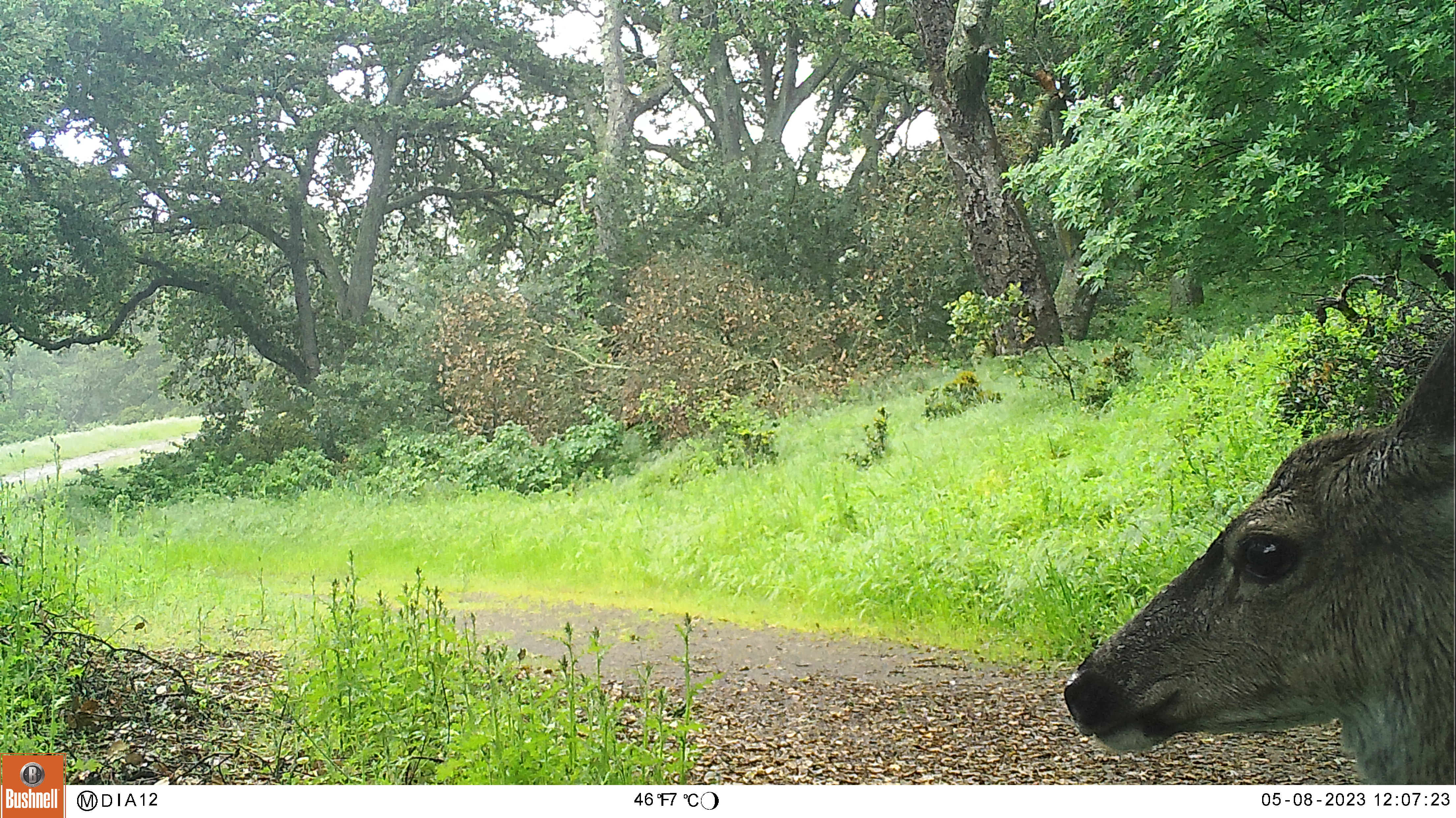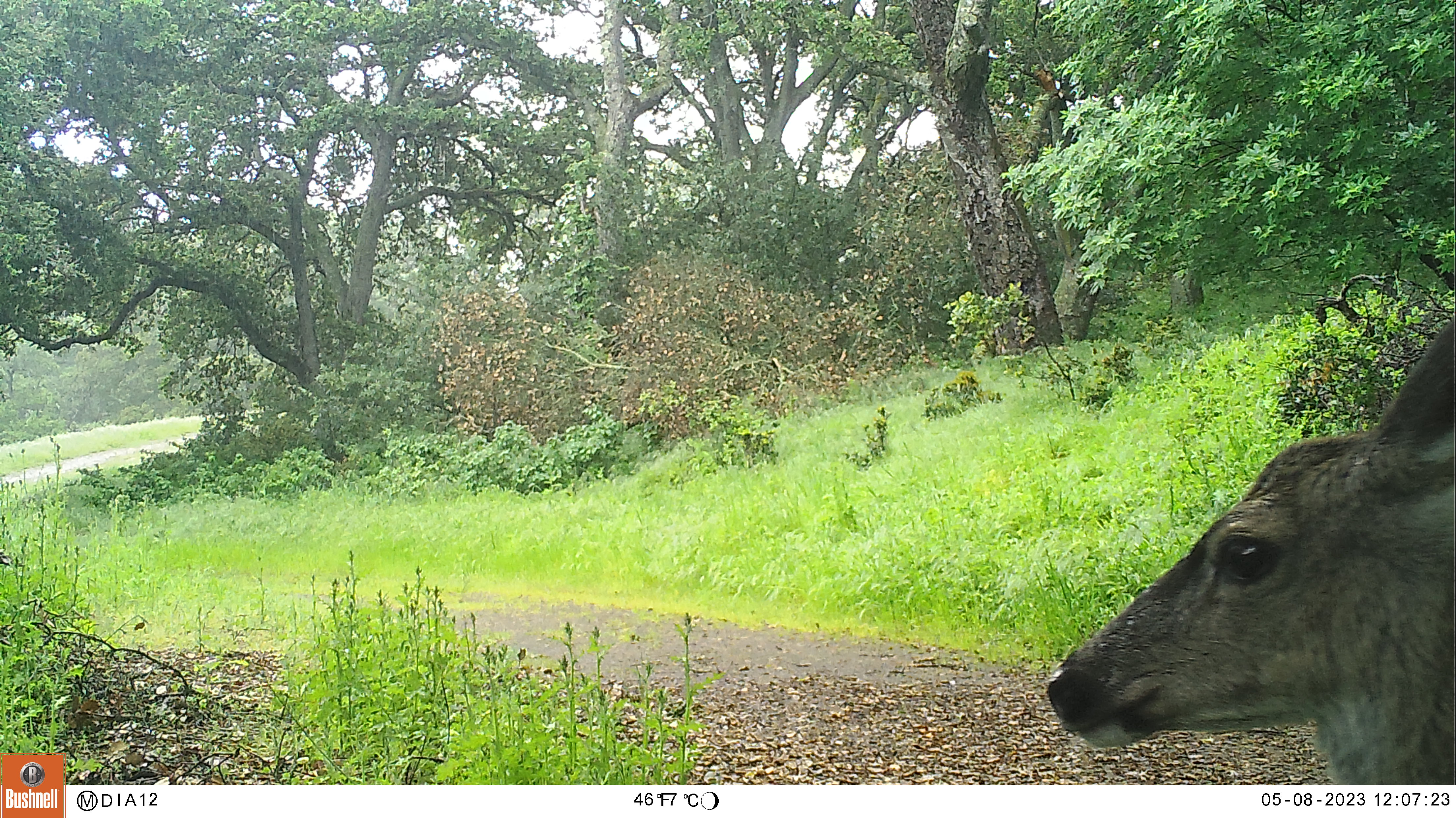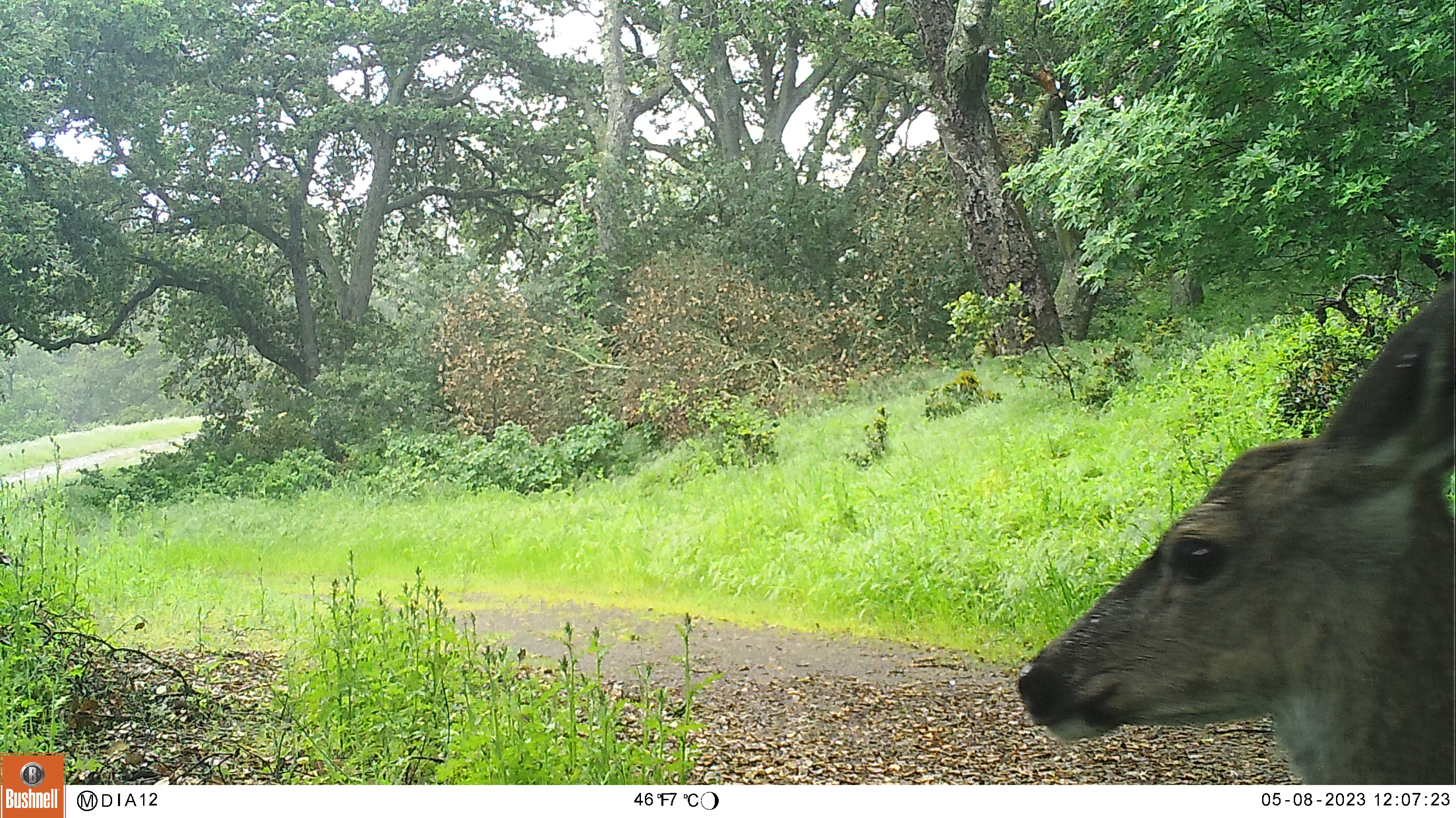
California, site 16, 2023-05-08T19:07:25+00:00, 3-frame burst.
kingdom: Animalia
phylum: Chordata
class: Mammalia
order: Artiodactyla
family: Cervidae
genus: Odocoileus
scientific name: Odocoileus hemionus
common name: mule deer